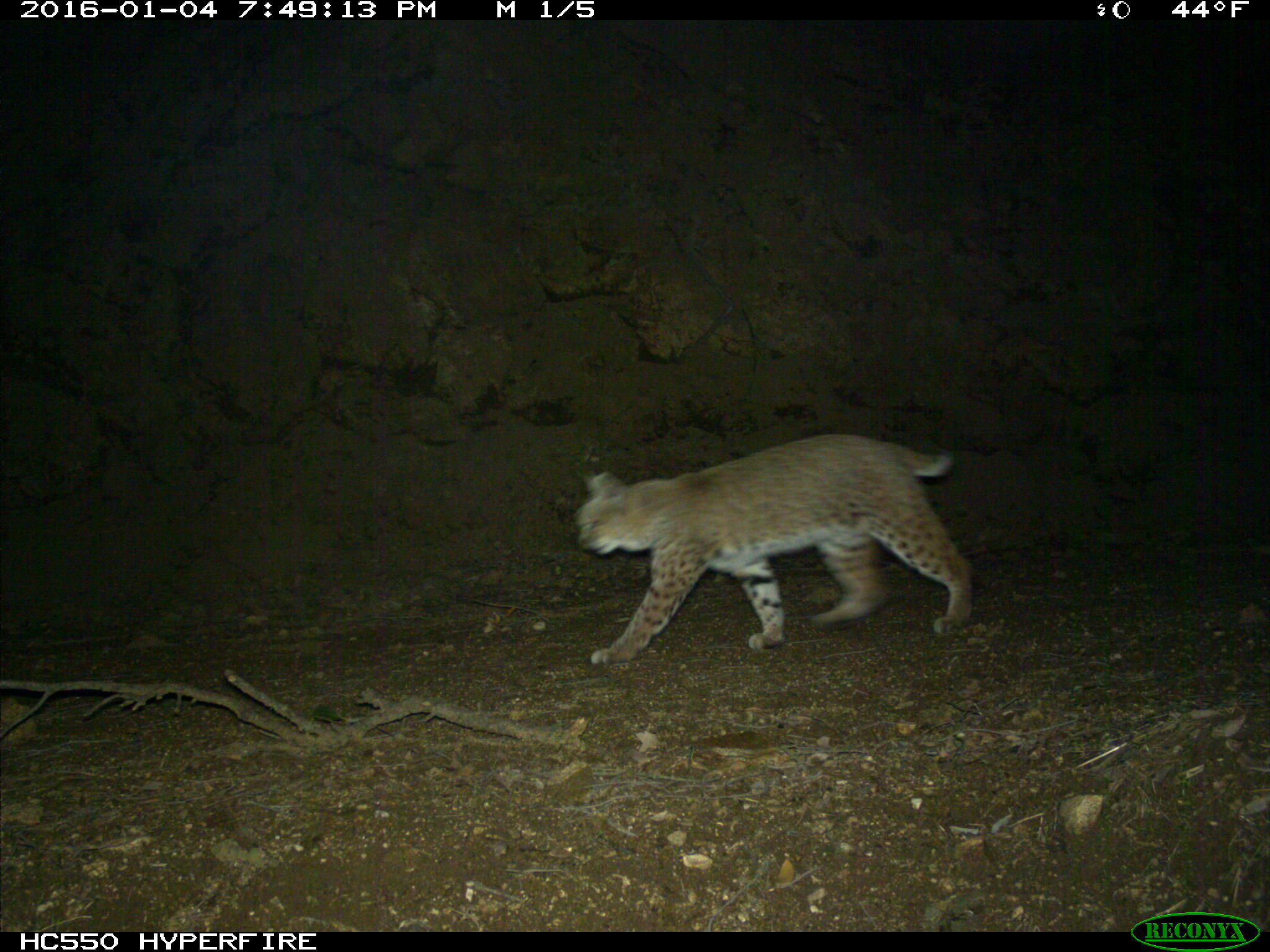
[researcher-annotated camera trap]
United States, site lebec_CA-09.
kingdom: Animalia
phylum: Chordata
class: Mammalia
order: Carnivora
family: Felidae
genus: Lynx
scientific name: Lynx rufus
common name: bobcat